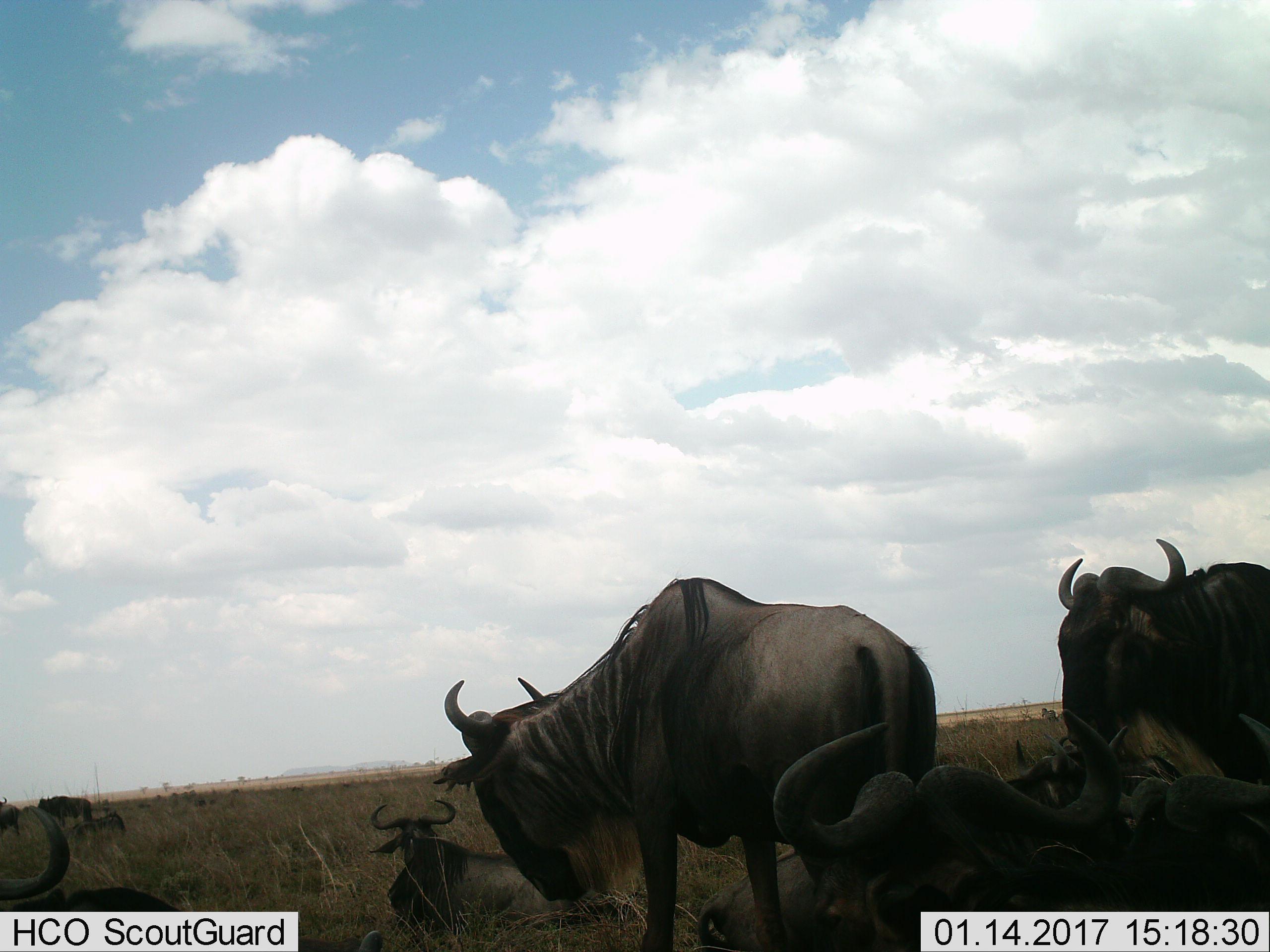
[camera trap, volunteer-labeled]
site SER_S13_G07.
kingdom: Animalia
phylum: Chordata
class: Mammalia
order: Artiodactyla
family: Bovidae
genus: Connochaetes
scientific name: Connochaetes taurinus taurinus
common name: blue wildebeest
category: wildebeestblue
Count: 11-50.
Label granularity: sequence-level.